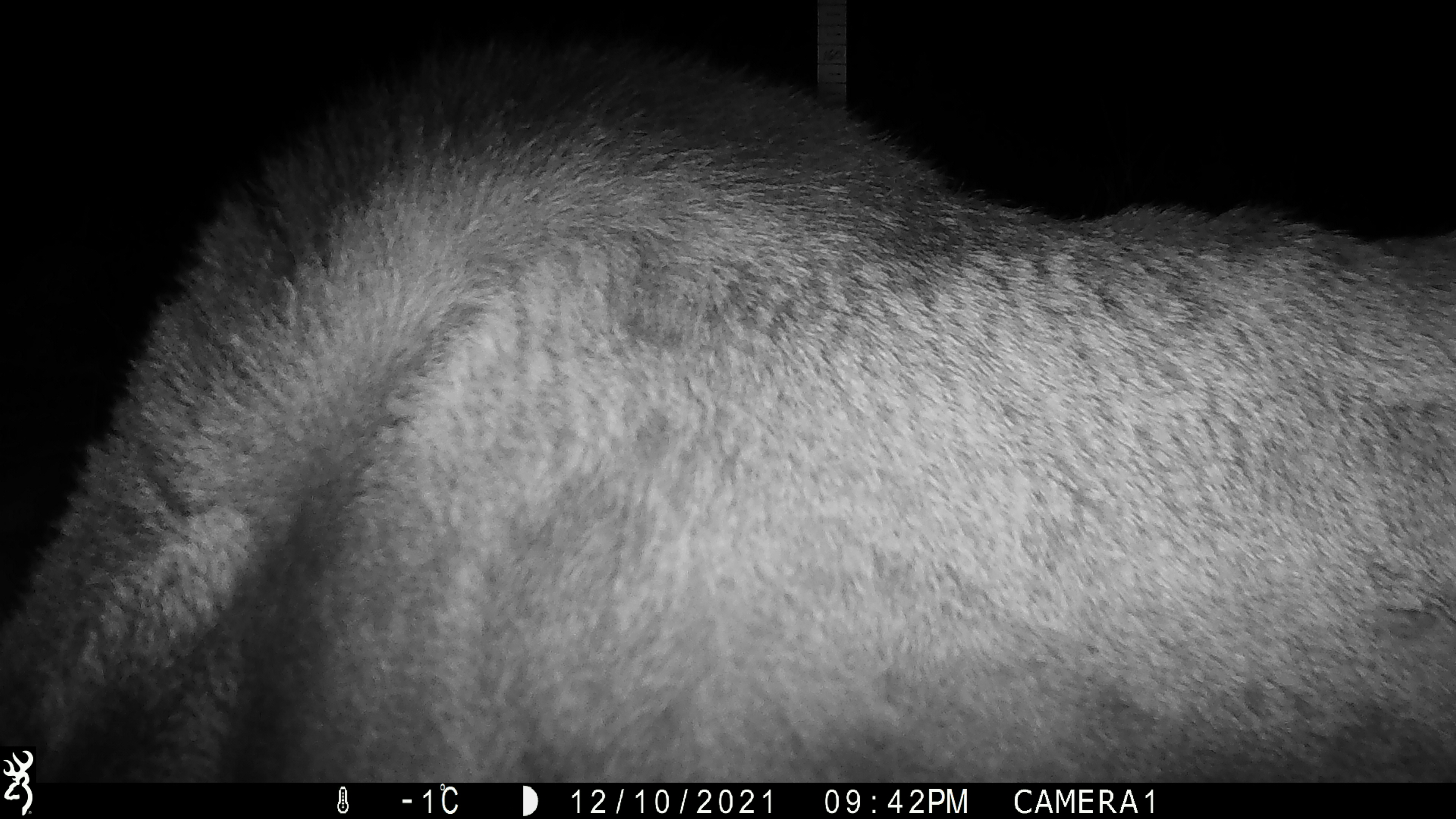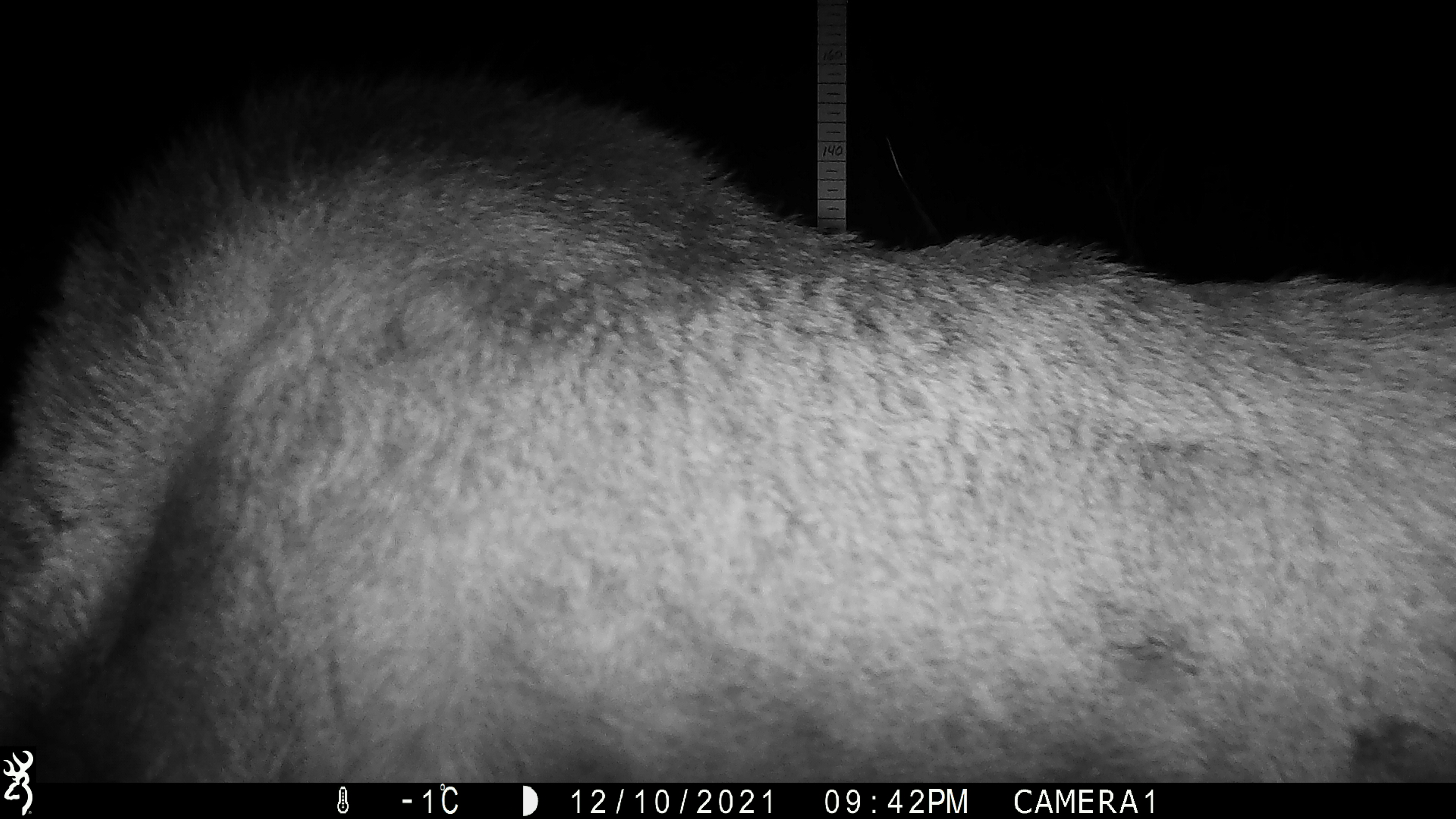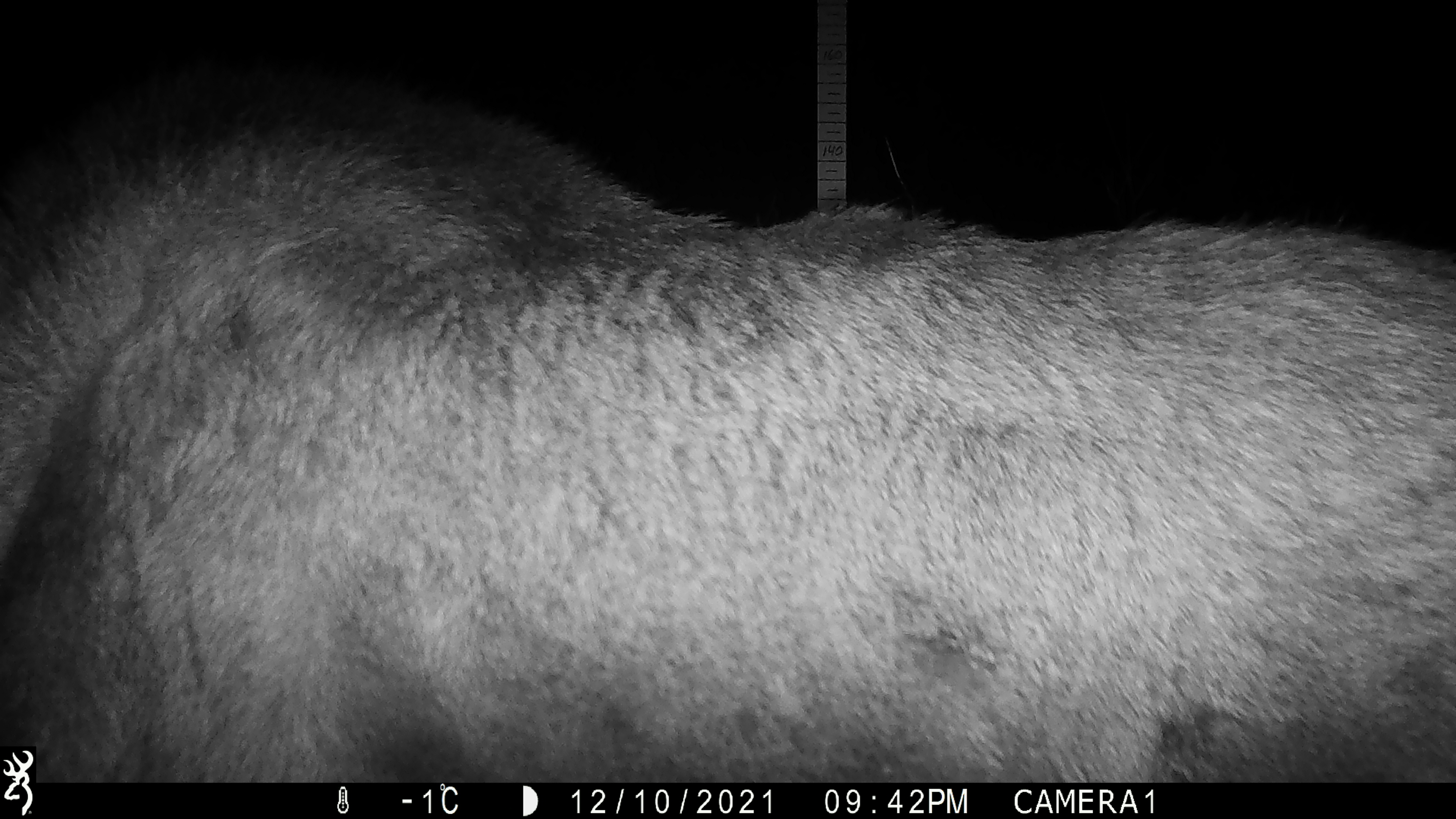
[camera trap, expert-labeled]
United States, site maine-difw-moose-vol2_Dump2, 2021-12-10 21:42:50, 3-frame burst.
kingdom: Animalia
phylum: Chordata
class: Mammalia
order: Artiodactyla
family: Cervidae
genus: Alces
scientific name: Alces alces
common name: moose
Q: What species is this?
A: Moose (Alces alces).